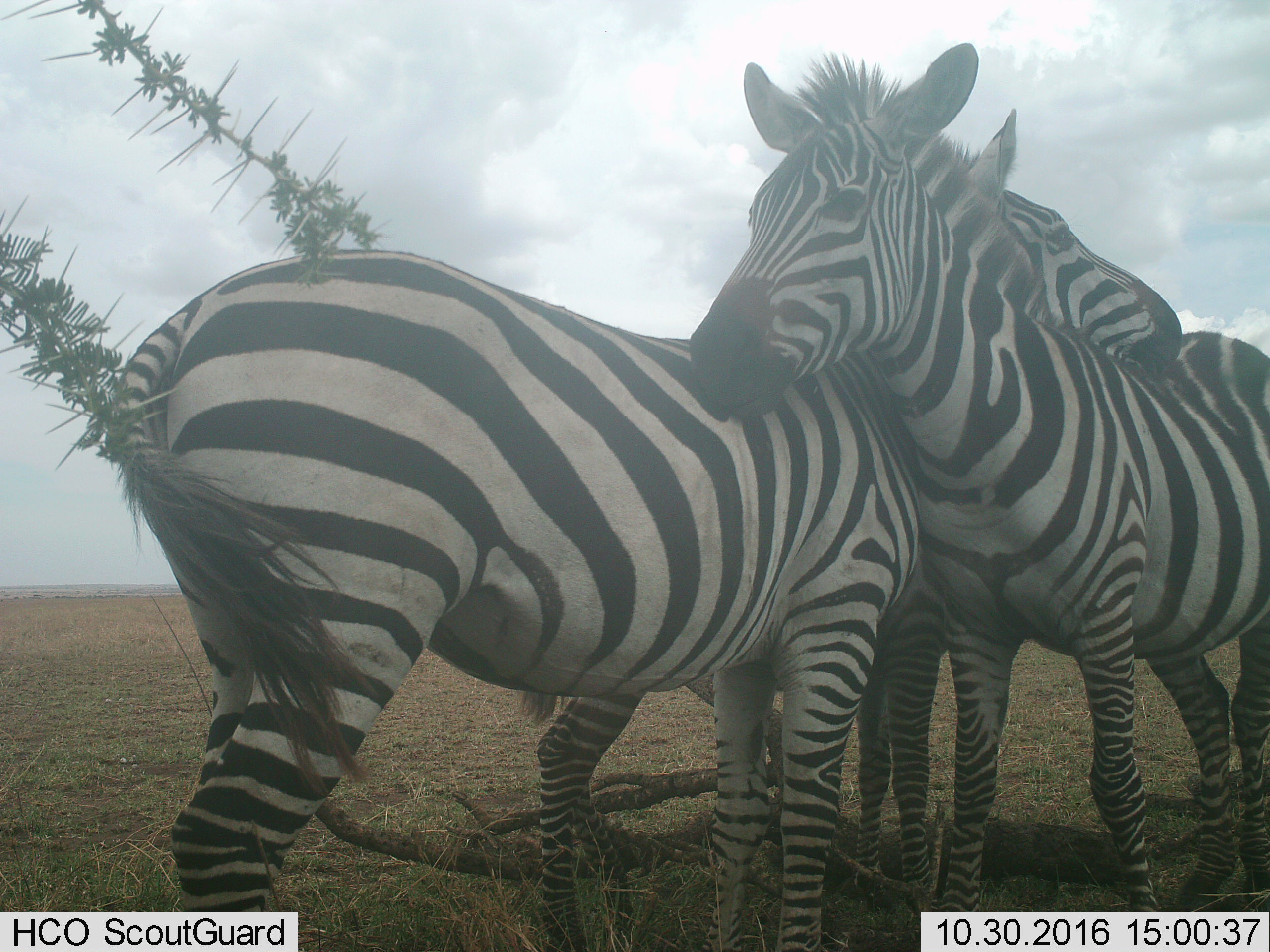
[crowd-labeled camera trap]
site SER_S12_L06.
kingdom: Animalia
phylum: Chordata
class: Mammalia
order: Perissodactyla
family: Equidae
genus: Equus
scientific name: Equus quagga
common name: plains zebra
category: zebraplains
Zebraplains (plains zebra) (Equus quagga), count 3. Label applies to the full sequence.